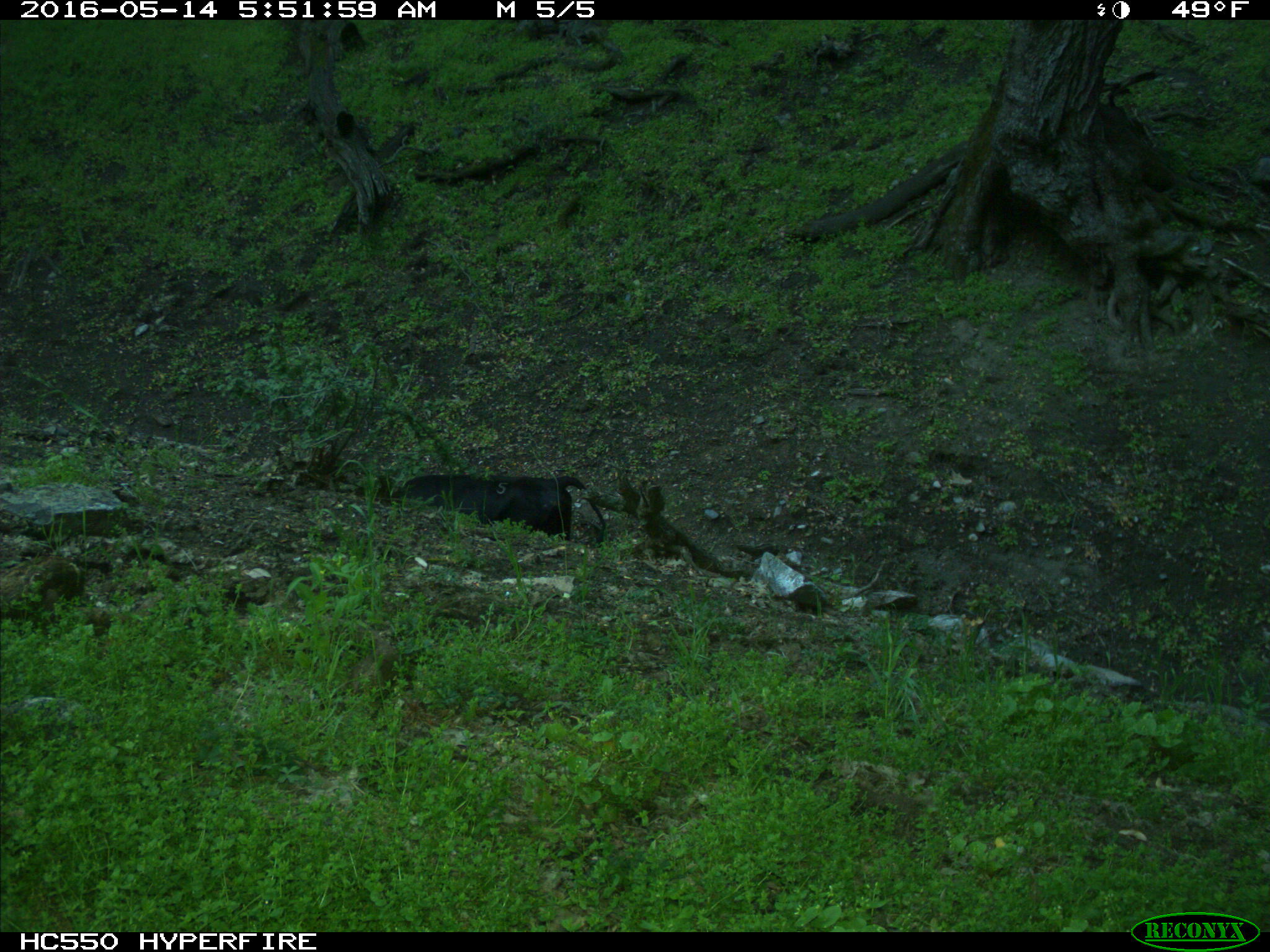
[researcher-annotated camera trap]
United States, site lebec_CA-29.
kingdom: Animalia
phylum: Chordata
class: Mammalia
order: Artiodactyla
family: Bovidae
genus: Bos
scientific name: Bos taurus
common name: domestic cow